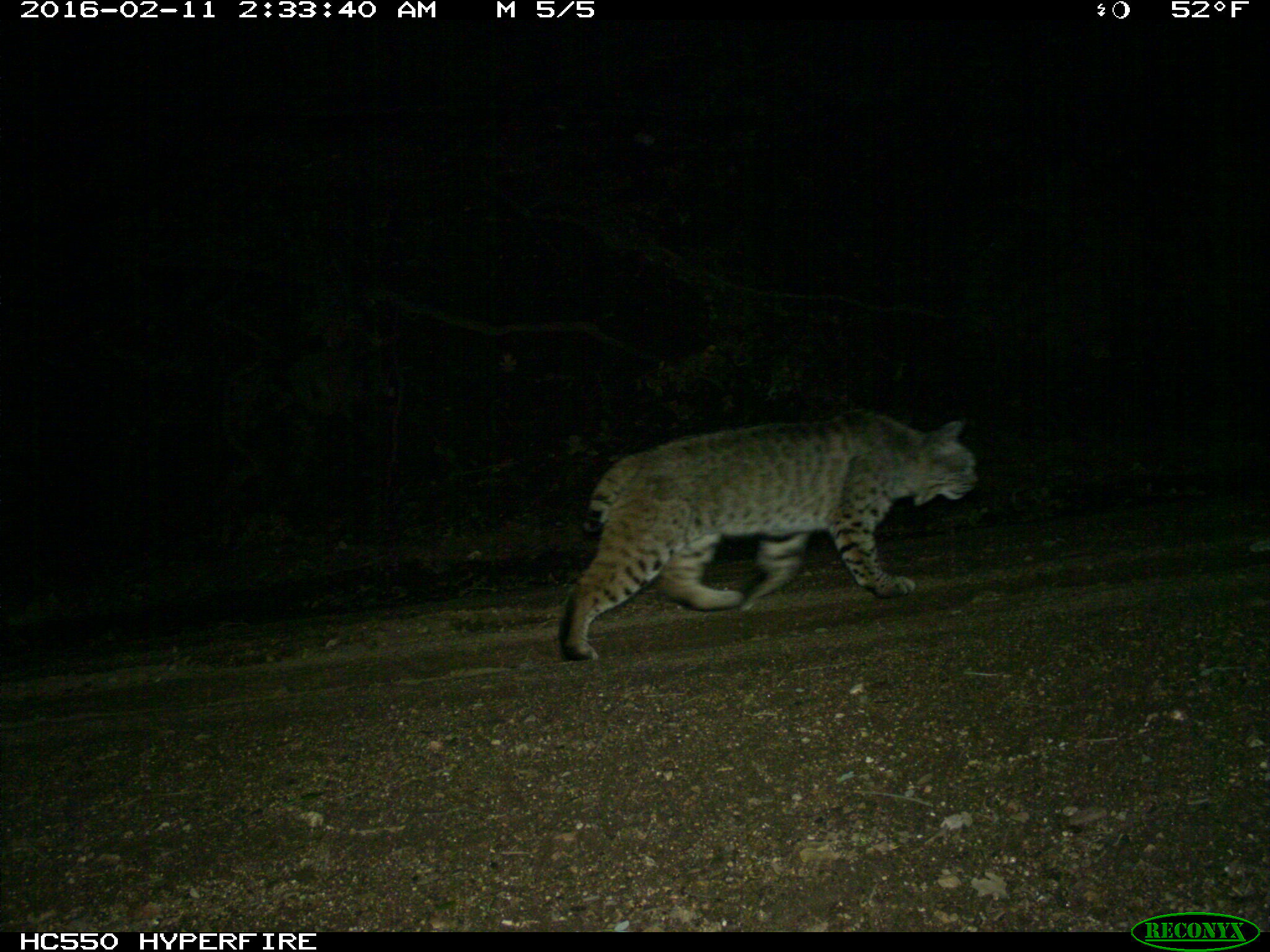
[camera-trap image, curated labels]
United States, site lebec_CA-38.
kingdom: Animalia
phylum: Chordata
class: Mammalia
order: Carnivora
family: Felidae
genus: Lynx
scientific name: Lynx rufus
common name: bobcat